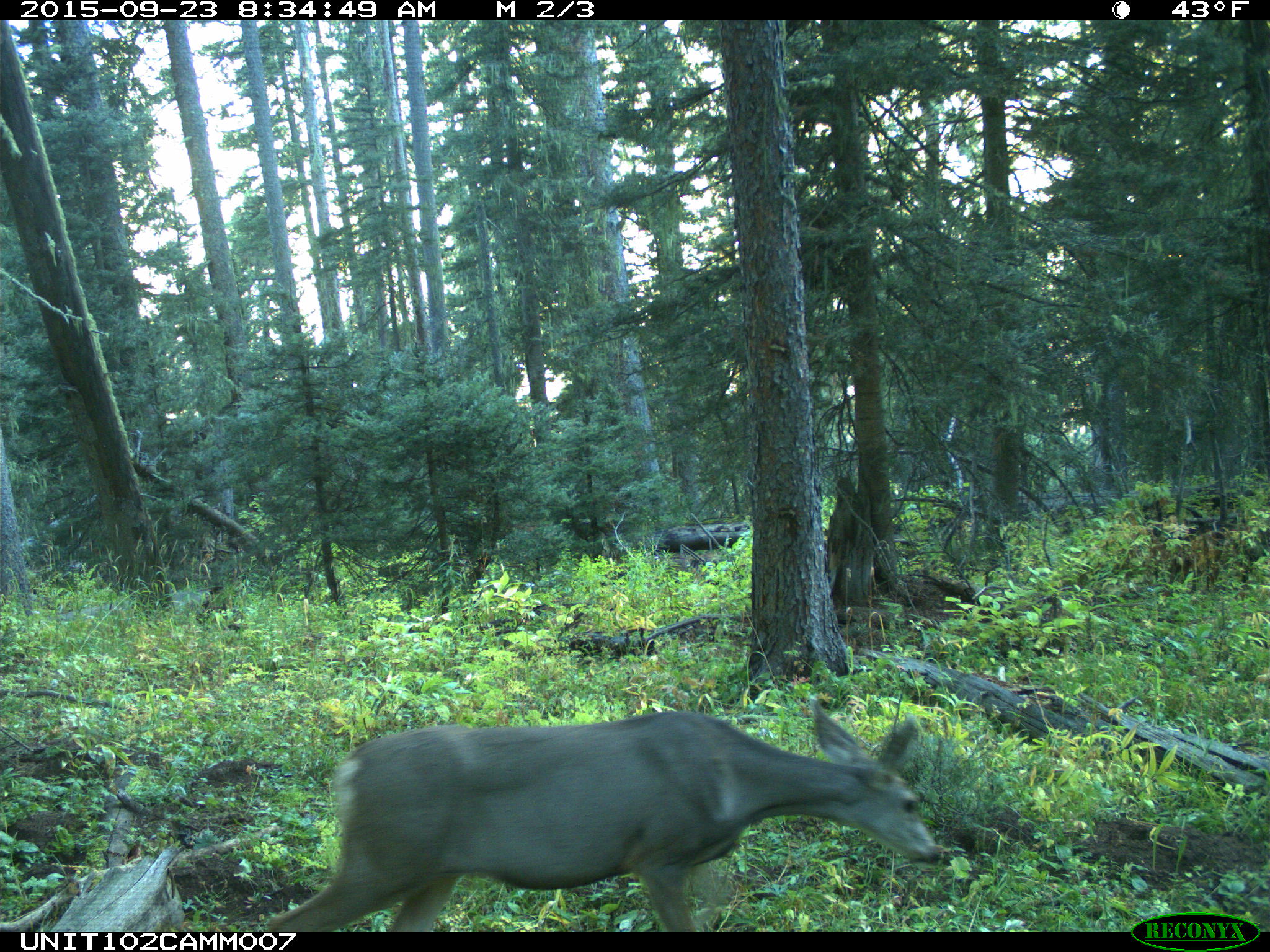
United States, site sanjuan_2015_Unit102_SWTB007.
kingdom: Animalia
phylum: Chordata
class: Mammalia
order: Artiodactyla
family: Cervidae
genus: Odocoileus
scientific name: Odocoileus hemionus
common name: mule deer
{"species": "Odocoileus hemionus (mule deer)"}